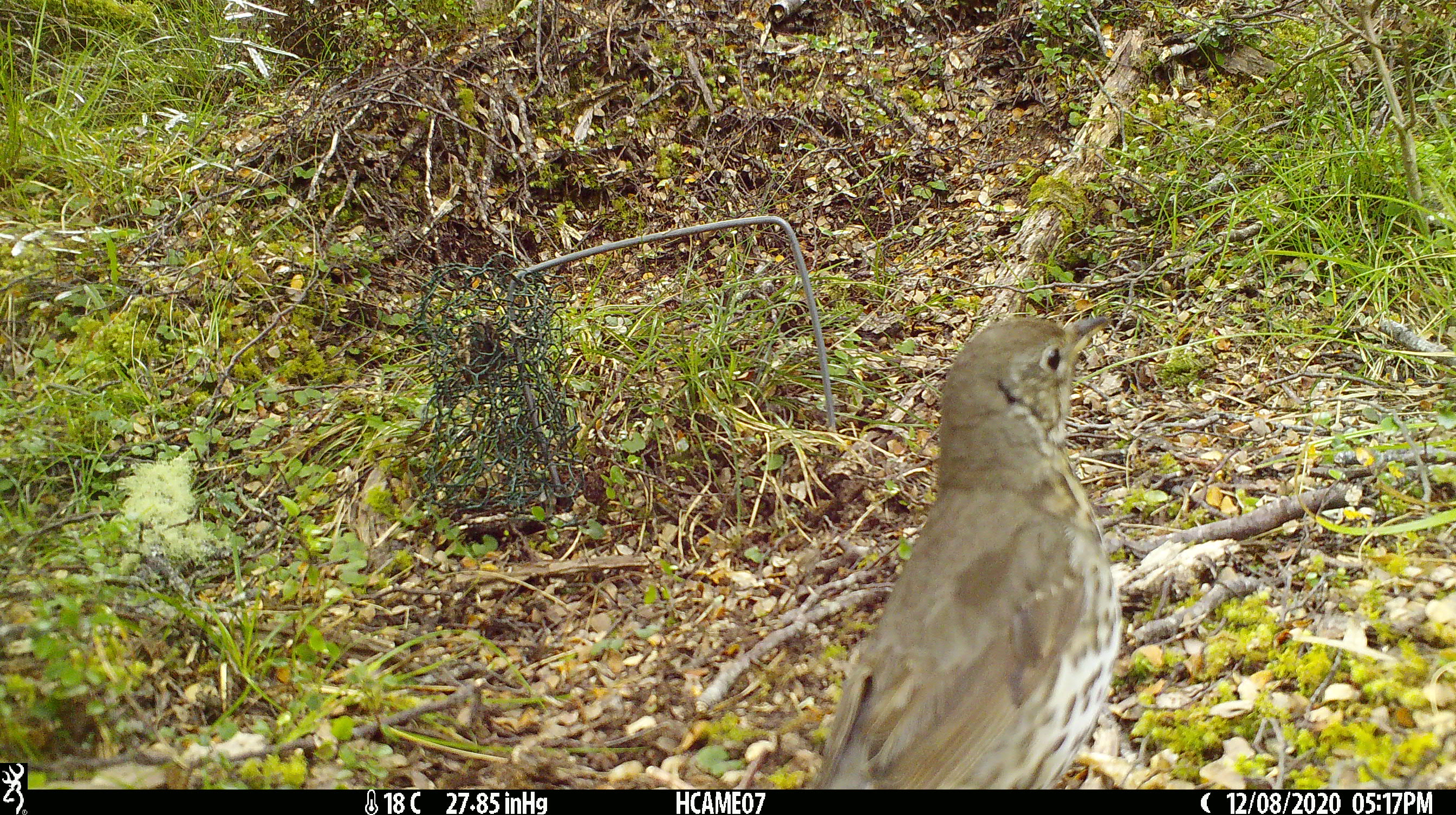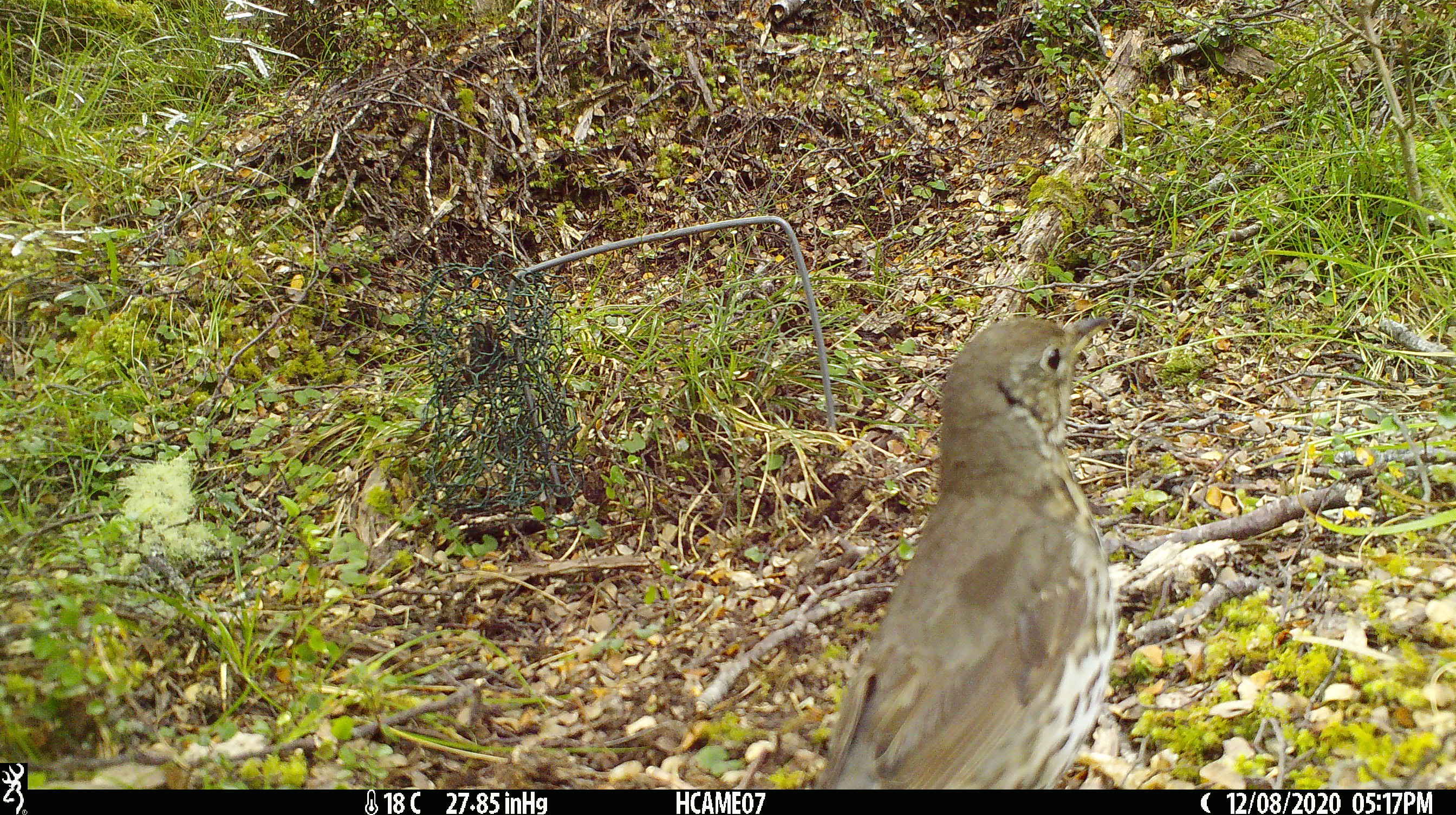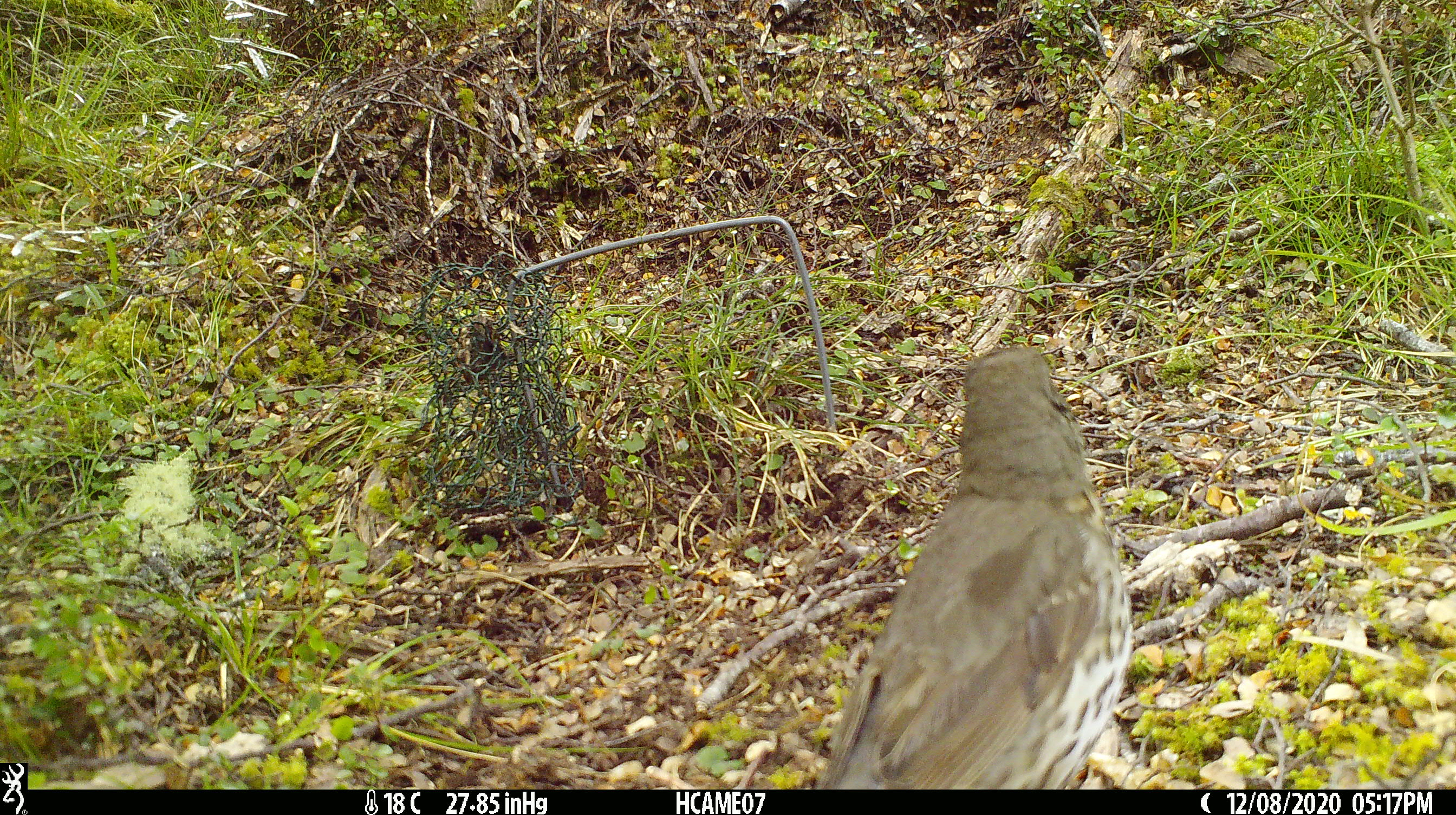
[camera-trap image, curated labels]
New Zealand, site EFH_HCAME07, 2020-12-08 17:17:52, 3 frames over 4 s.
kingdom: Animalia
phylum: Chordata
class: Aves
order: Passeriformes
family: Turdidae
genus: Turdus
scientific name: Turdus philomelos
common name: song thrush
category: thrush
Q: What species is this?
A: Thrush (song thrush) (Turdus philomelos).